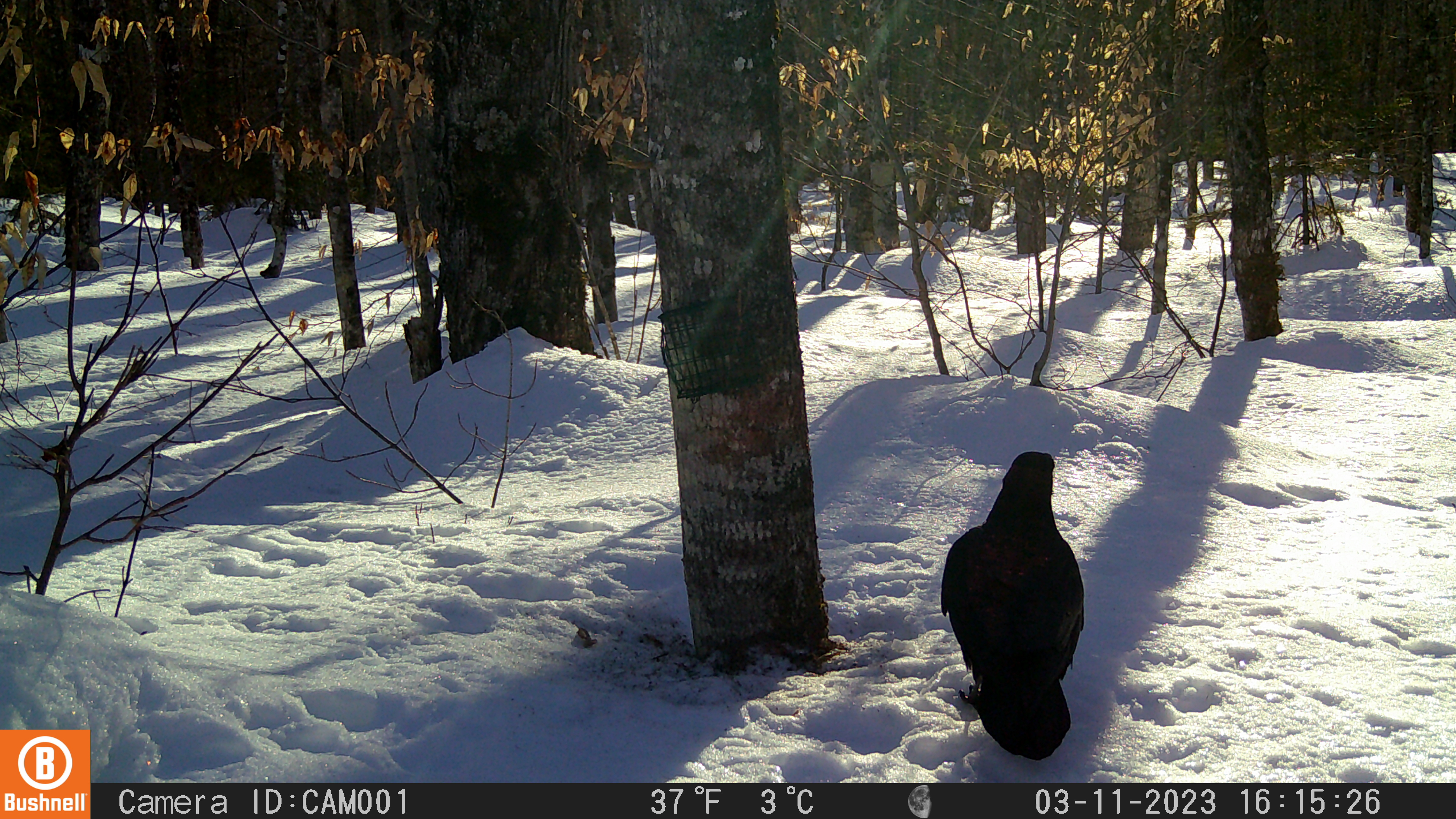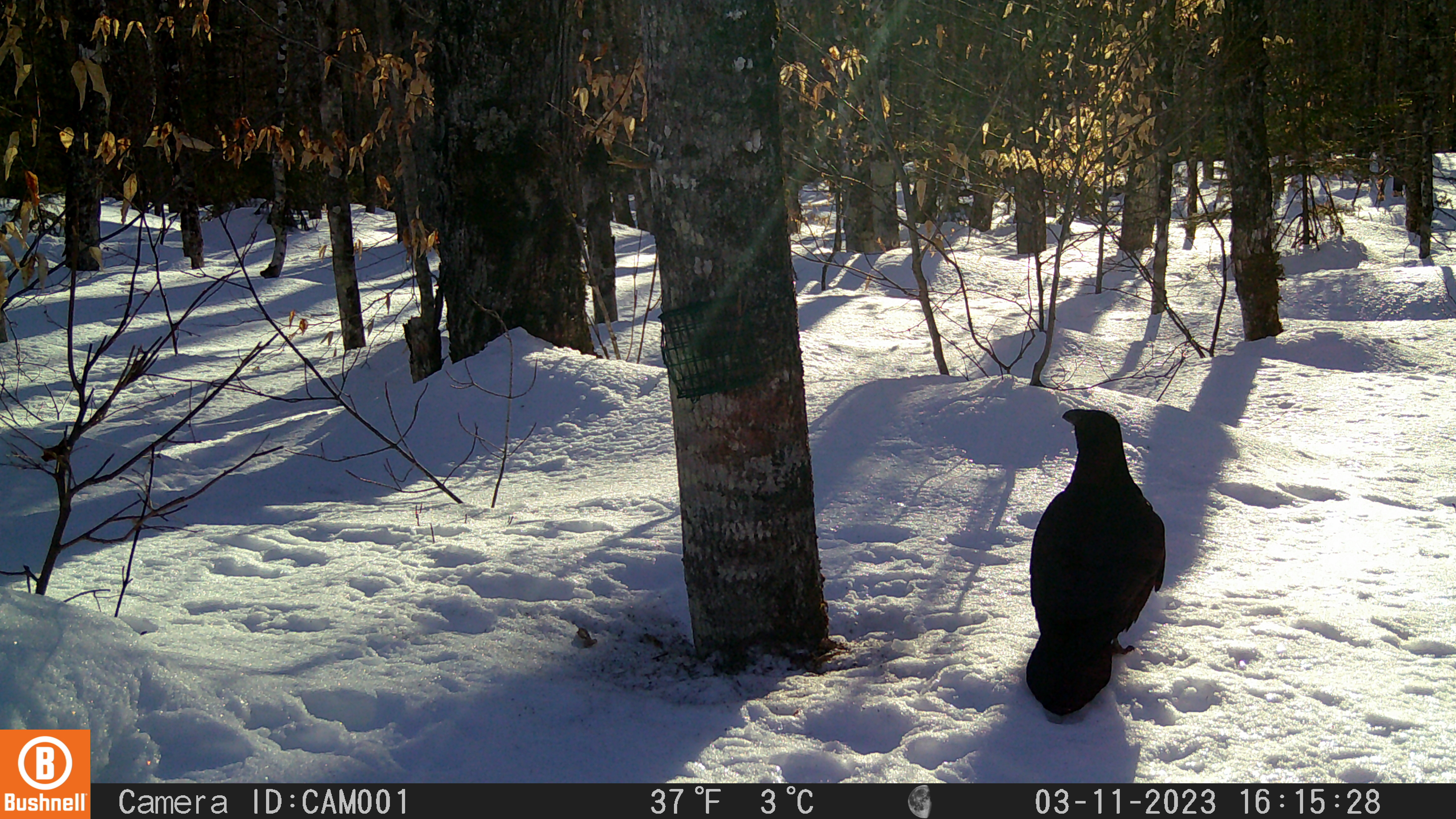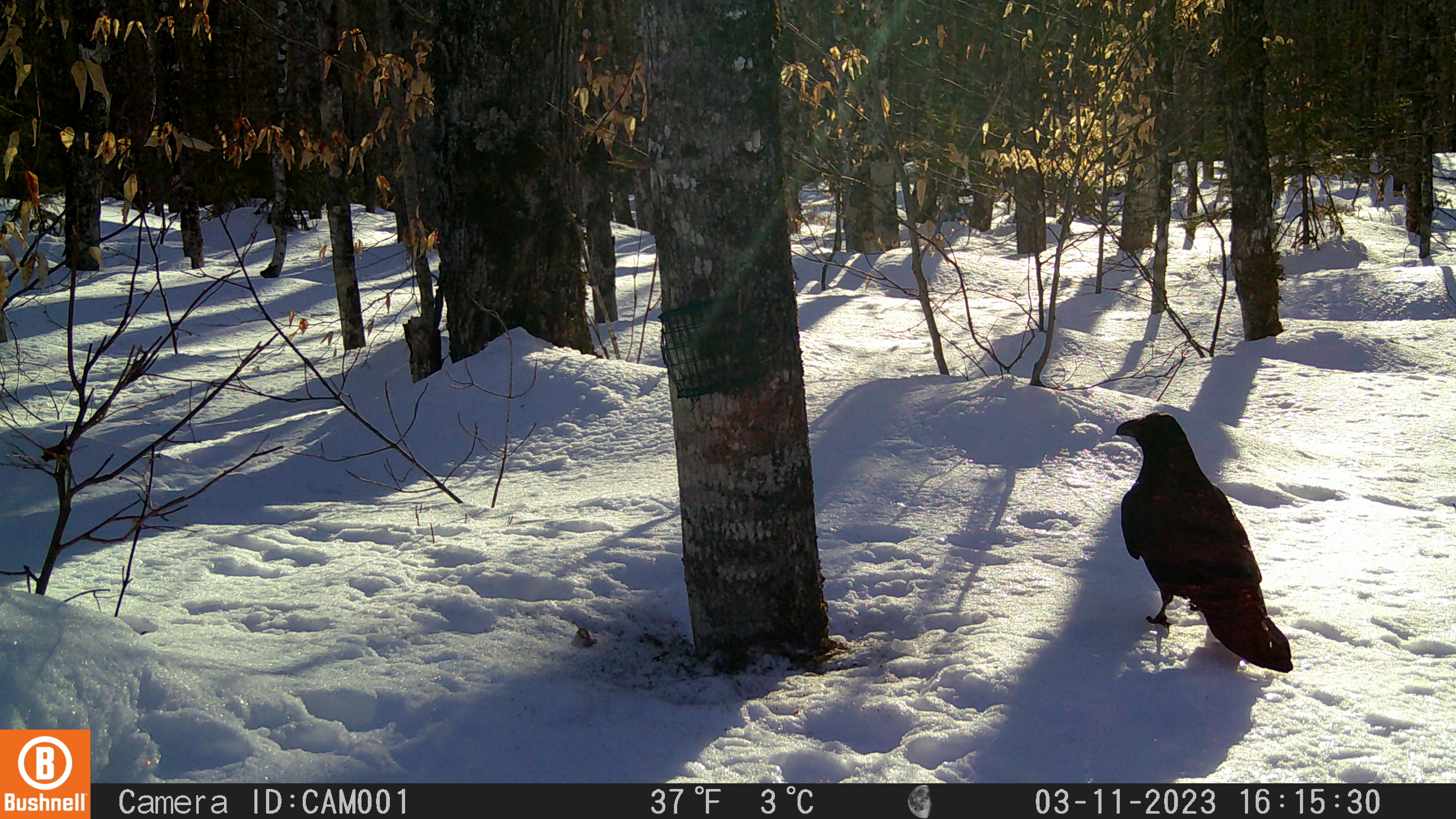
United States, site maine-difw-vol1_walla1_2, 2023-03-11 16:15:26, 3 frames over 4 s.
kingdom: Animalia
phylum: Chordata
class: Aves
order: Passeriformes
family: Corvidae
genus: Corvus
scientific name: Corvus corax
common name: common raven